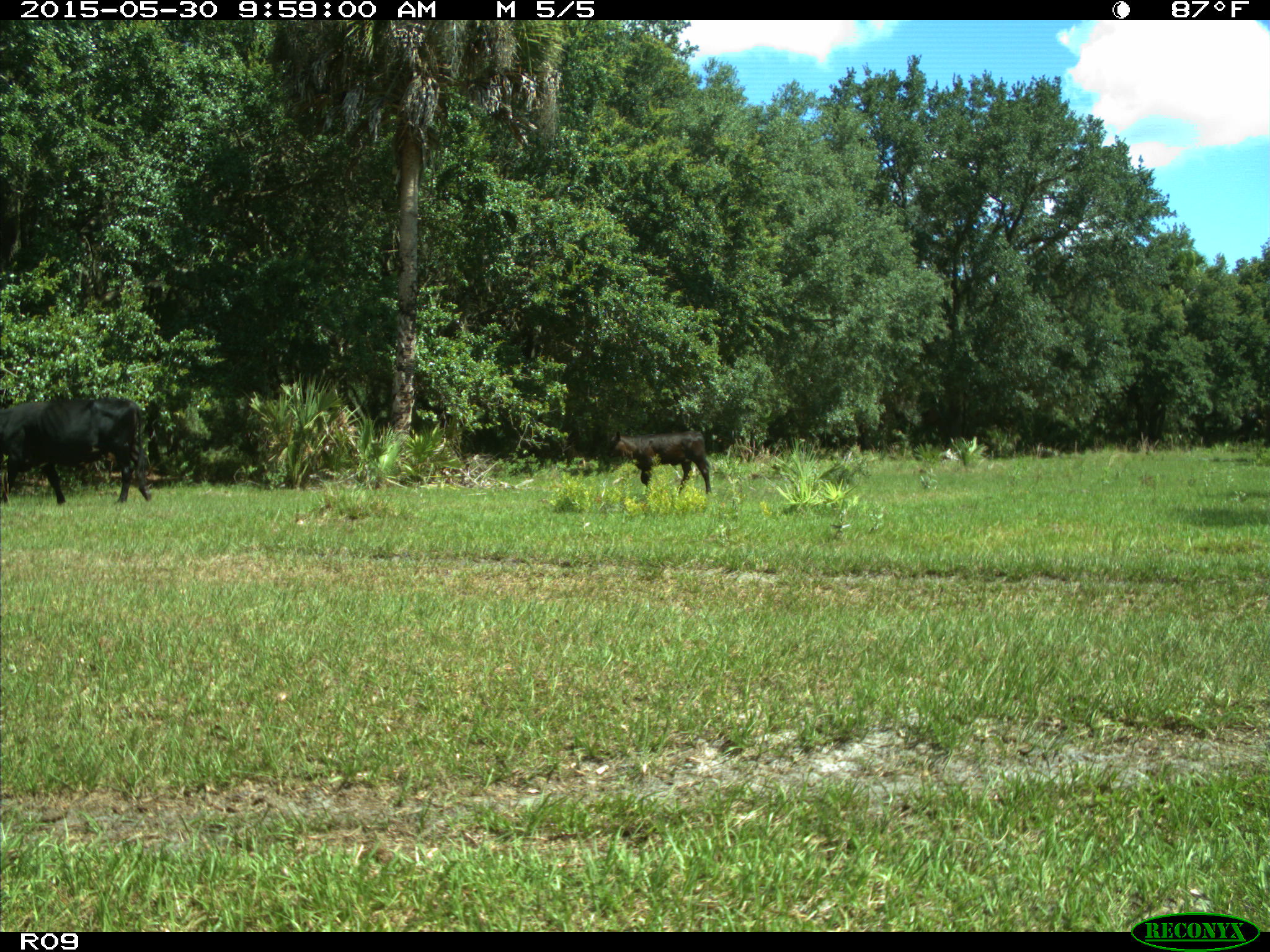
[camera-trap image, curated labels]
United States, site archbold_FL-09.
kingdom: Animalia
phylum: Chordata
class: Mammalia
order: Artiodactyla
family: Bovidae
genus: Bos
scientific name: Bos taurus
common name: domestic cow